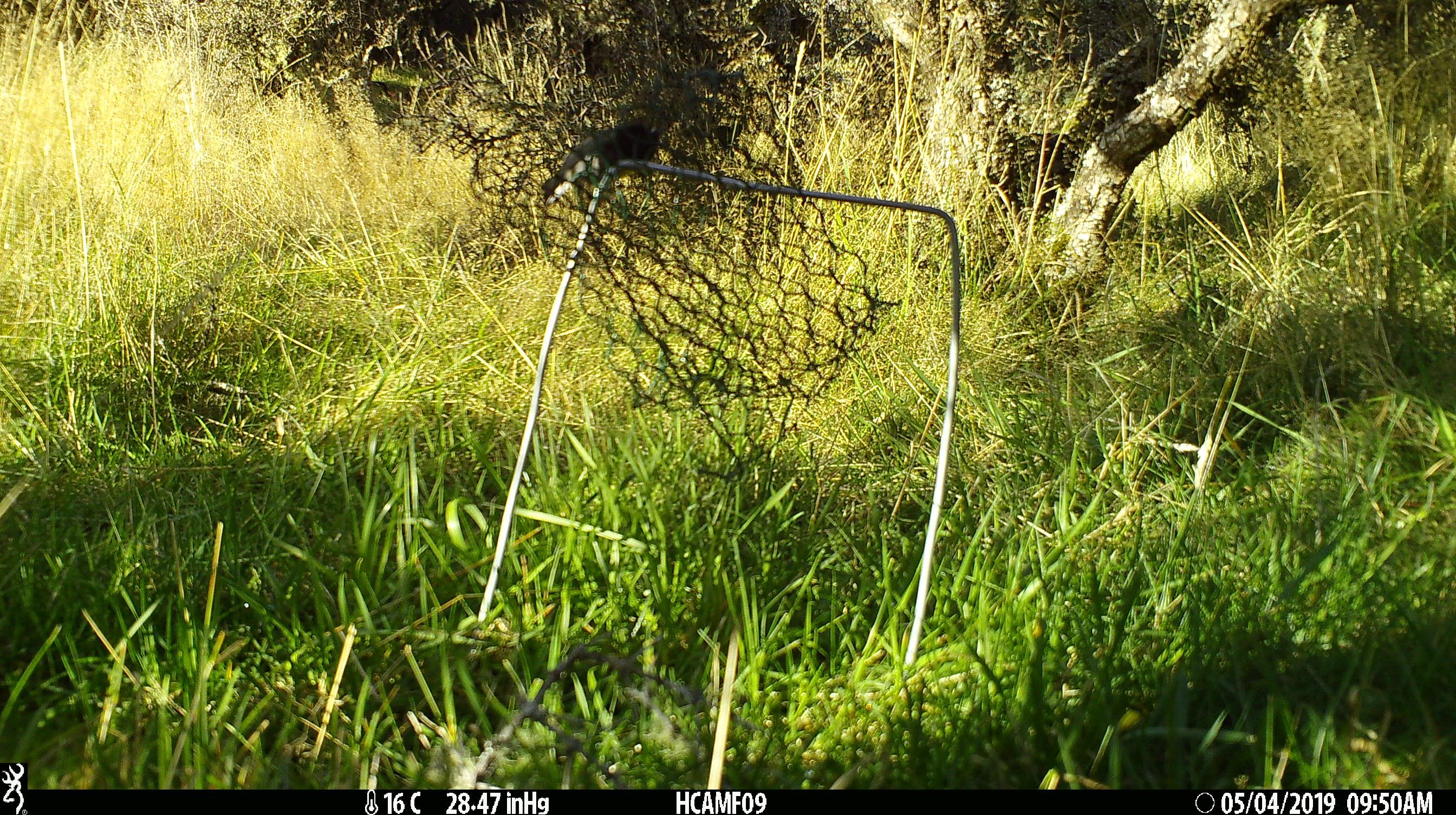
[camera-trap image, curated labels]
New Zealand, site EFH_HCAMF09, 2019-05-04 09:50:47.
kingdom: Animalia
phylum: Chordata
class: Aves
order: Passeriformes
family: Petroicidae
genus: Petroica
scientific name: Petroica macrocephala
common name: tomtit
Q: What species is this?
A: Tomtit (Petroica macrocephala).